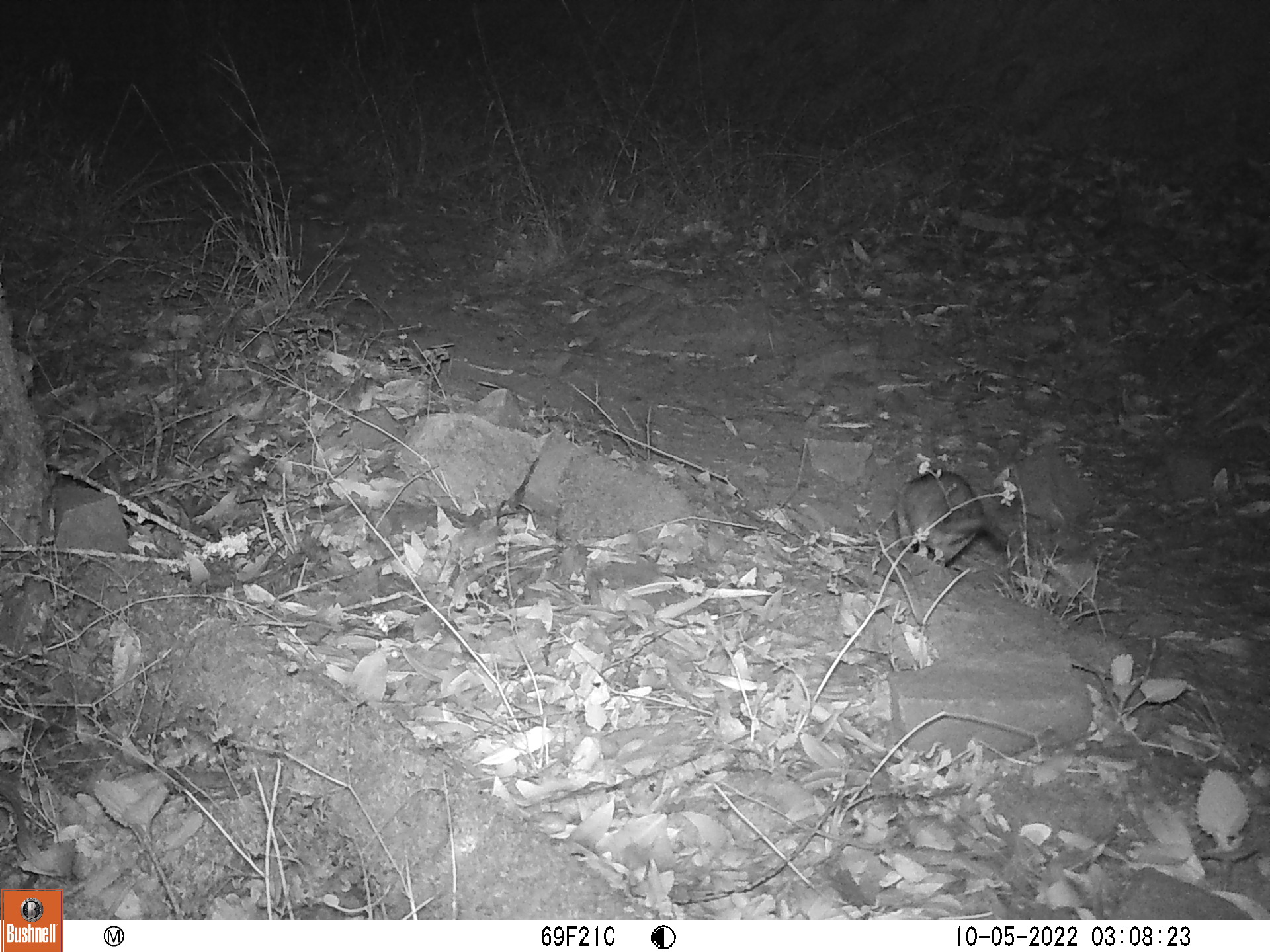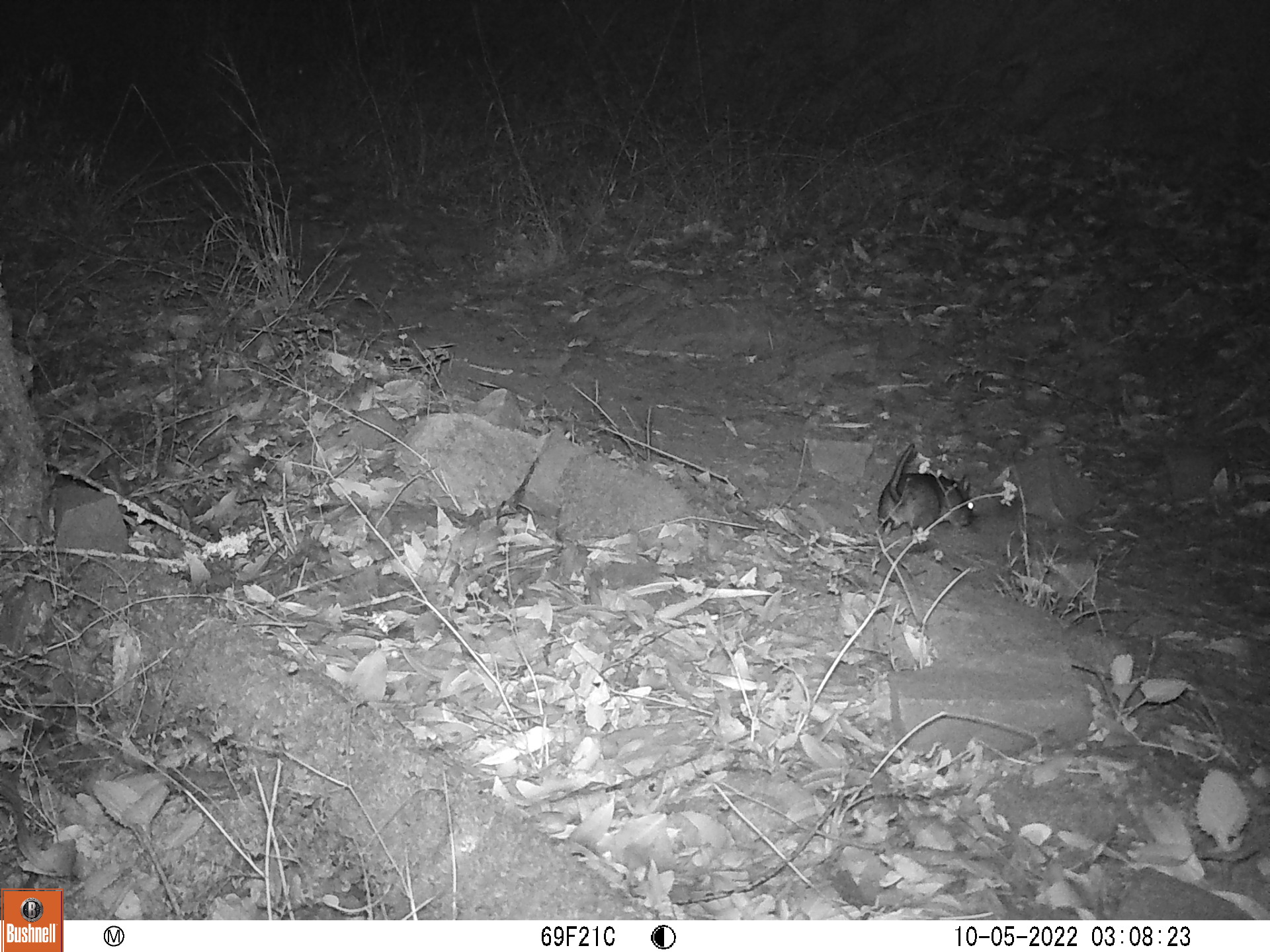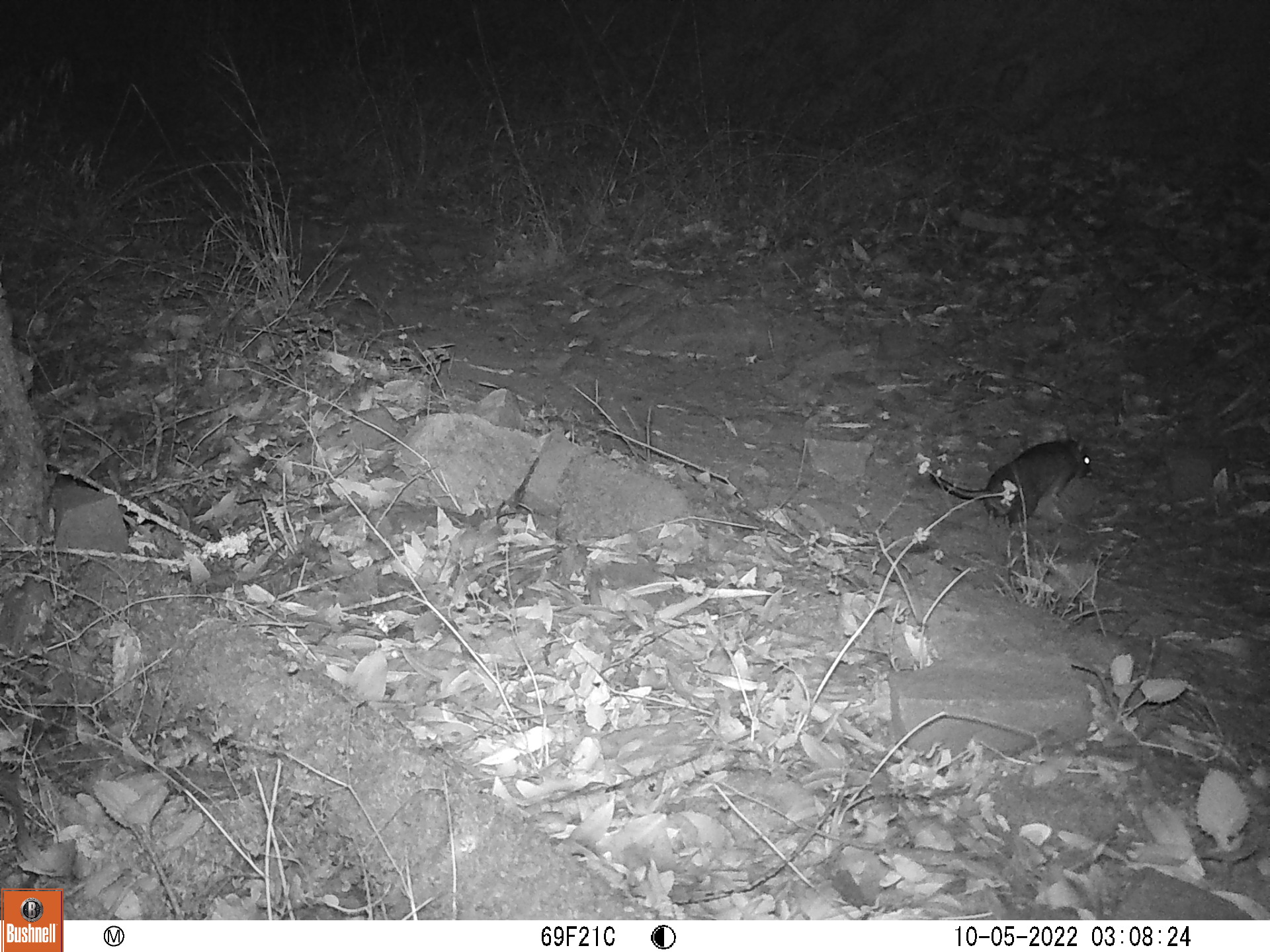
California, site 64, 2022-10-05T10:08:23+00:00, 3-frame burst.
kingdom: Animalia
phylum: Chordata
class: Mammalia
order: Rodentia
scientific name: Rodentia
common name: mouse or rat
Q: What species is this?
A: Mouse or rat (Rodentia).